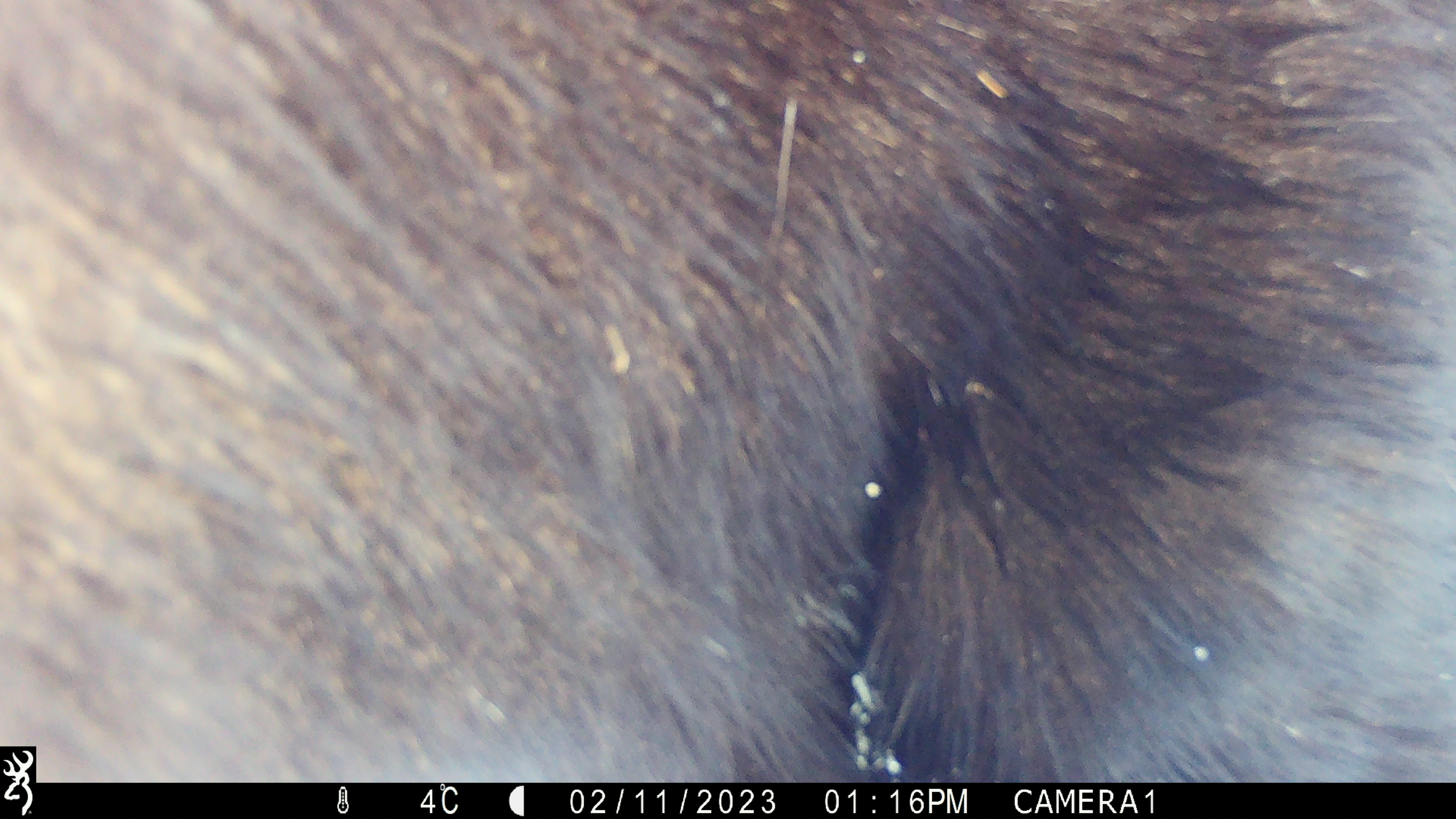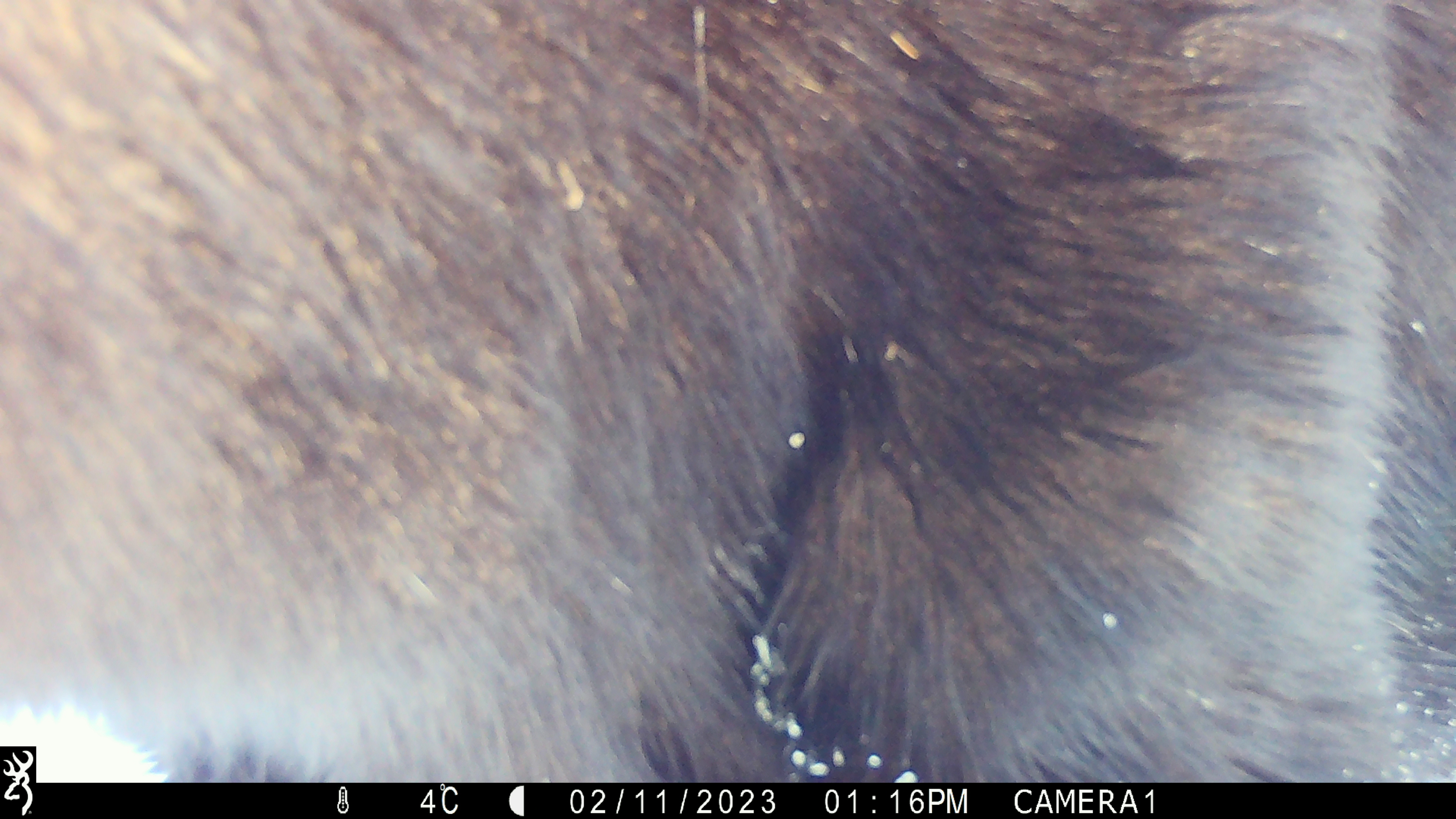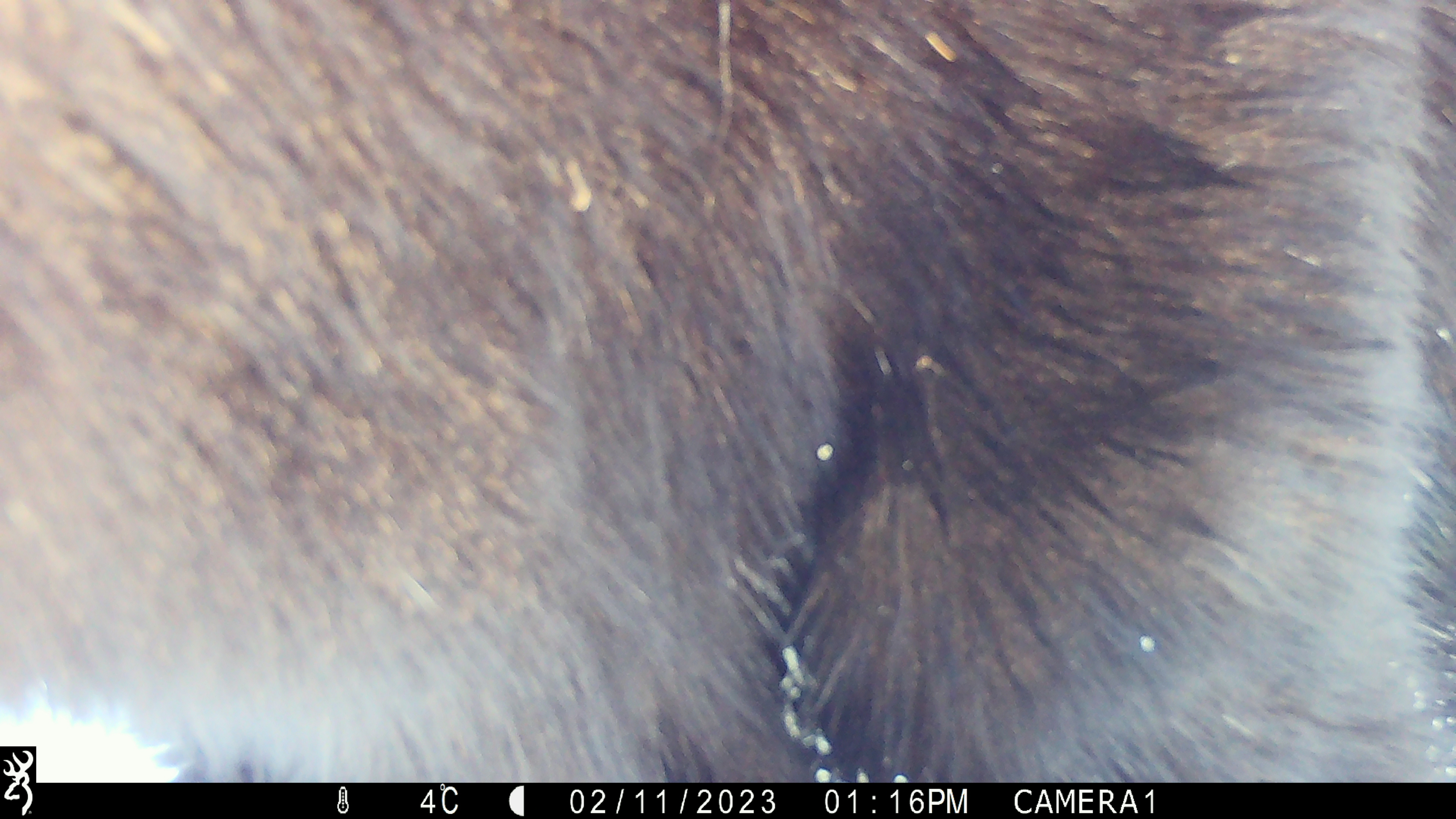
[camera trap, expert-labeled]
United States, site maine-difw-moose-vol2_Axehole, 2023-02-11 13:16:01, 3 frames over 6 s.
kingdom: Animalia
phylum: Chordata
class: Mammalia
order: Artiodactyla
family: Cervidae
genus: Alces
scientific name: Alces alces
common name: moose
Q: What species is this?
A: Moose (Alces alces).